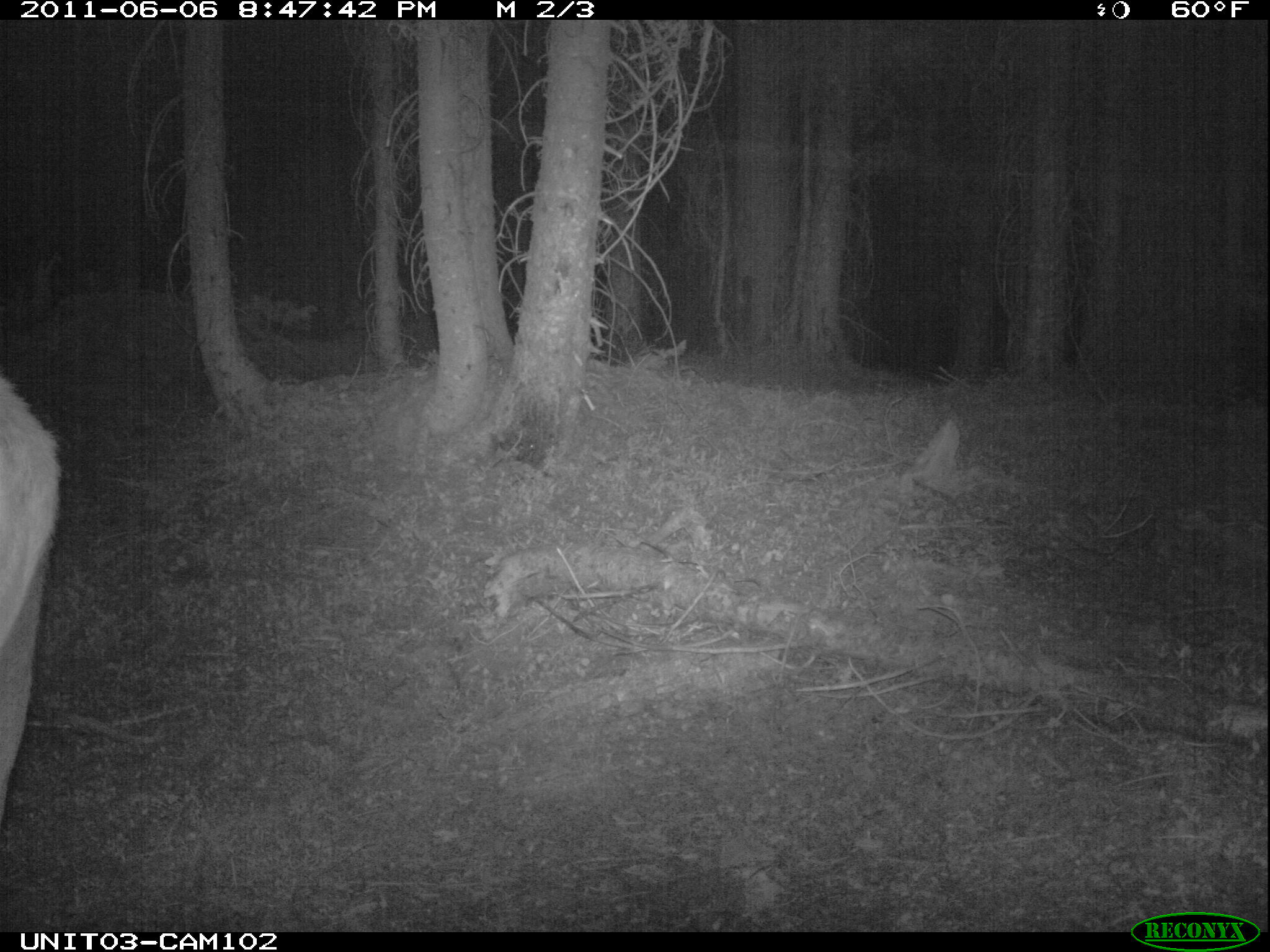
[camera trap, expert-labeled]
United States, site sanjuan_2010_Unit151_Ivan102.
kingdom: Animalia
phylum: Chordata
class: Mammalia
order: Artiodactyla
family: Cervidae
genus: Cervus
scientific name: Cervus elaphus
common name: red deer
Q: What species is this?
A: Cervus elaphus (red deer).